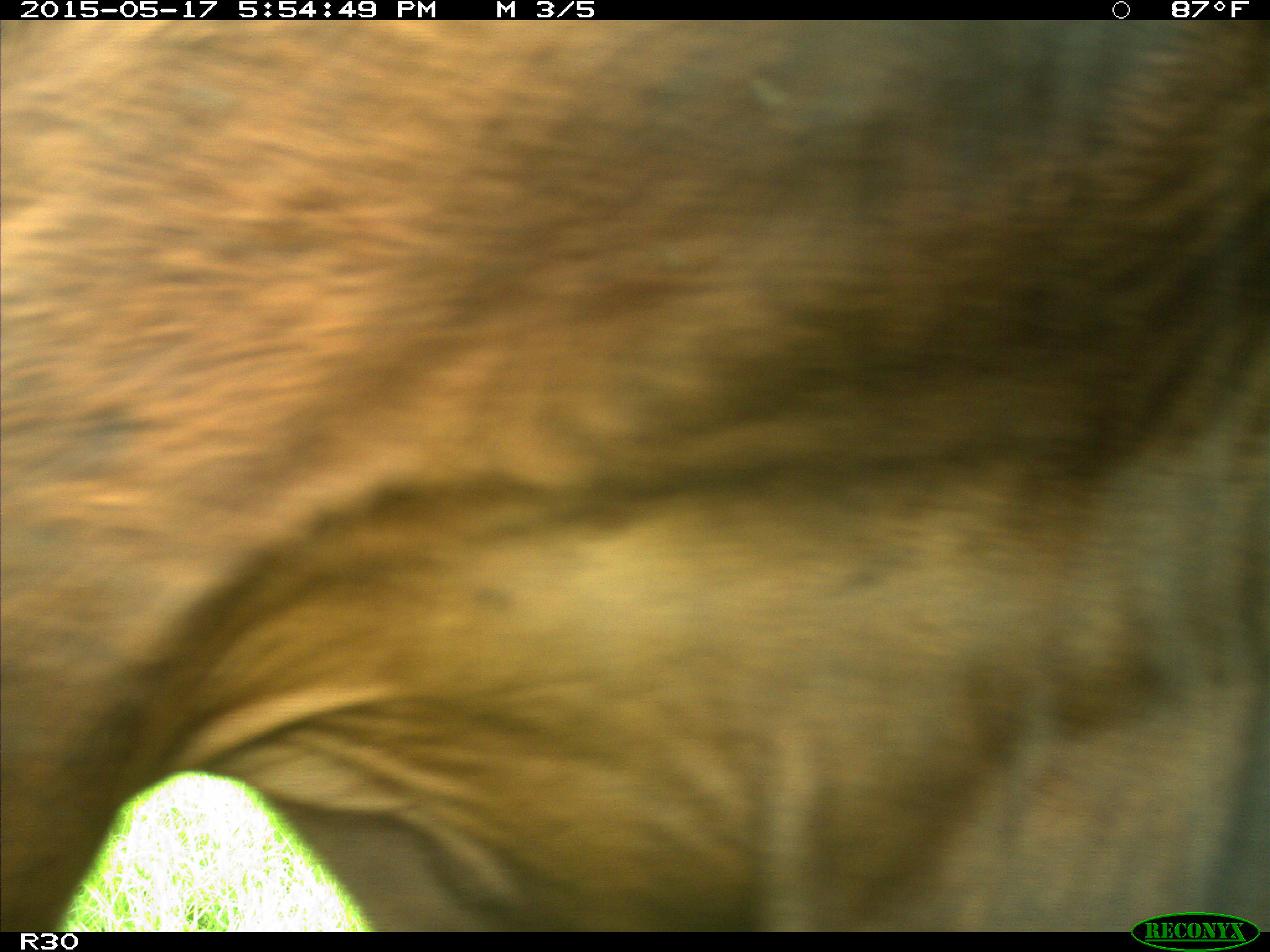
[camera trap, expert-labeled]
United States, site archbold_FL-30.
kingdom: Animalia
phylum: Chordata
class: Mammalia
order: Artiodactyla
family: Bovidae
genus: Bos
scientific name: Bos taurus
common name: domestic cow